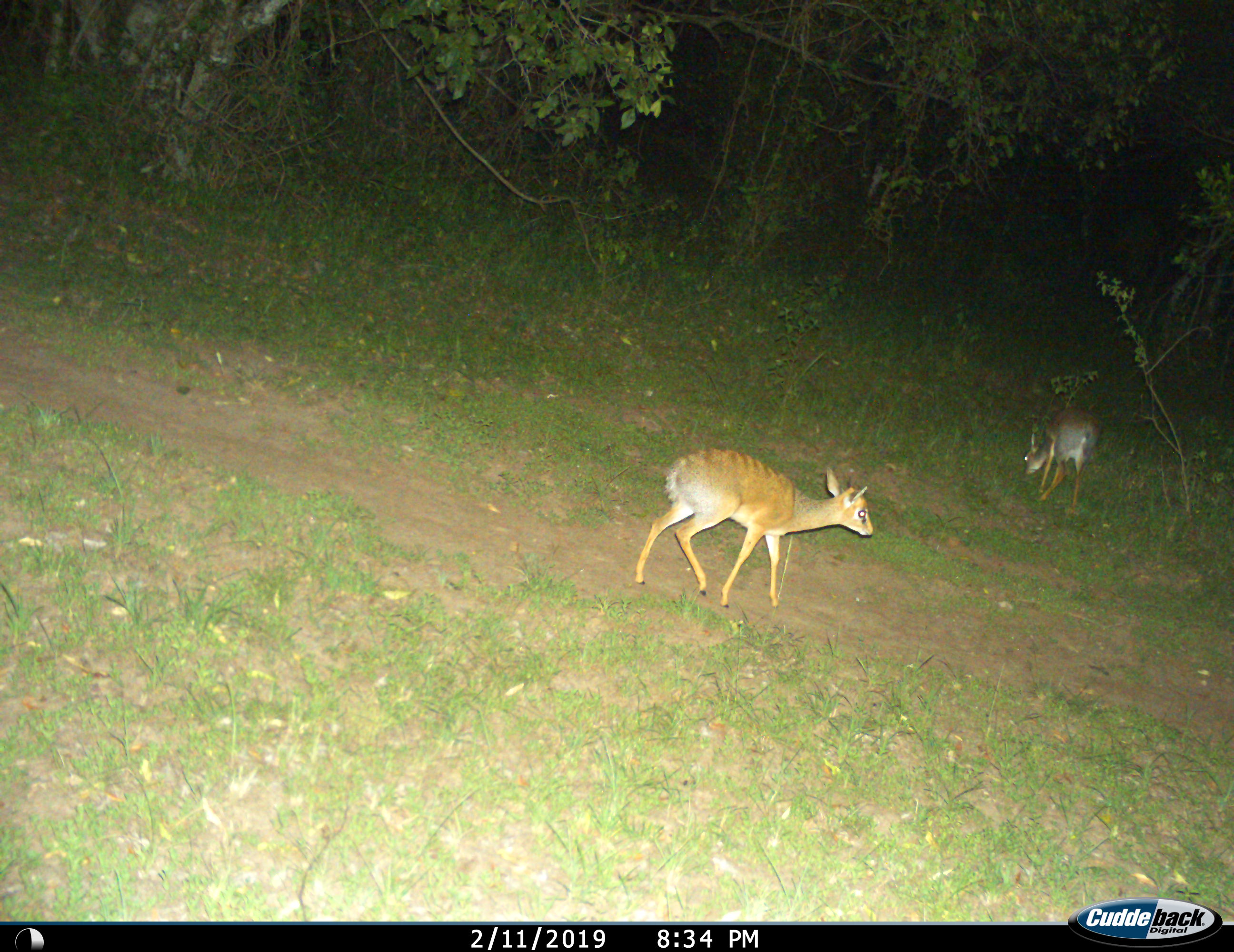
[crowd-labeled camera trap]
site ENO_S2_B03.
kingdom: Animalia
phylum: Chordata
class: Mammalia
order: Artiodactyla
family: Bovidae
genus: Madoqua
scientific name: Madoqua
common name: dik-dik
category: dikdik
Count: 2.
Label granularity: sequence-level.